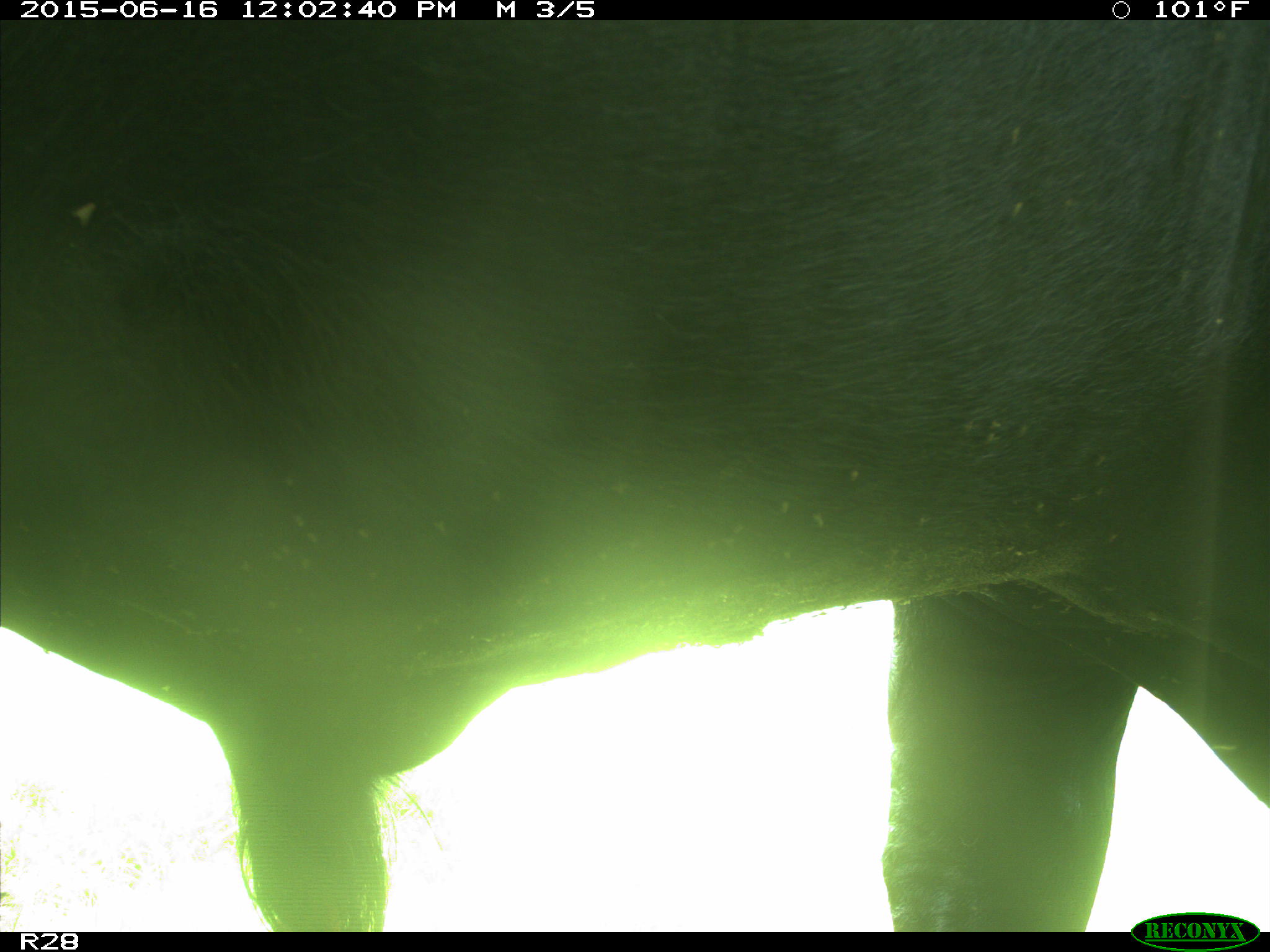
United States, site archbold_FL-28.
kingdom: Animalia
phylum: Chordata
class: Mammalia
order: Artiodactyla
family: Bovidae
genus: Bos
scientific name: Bos taurus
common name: domestic cow